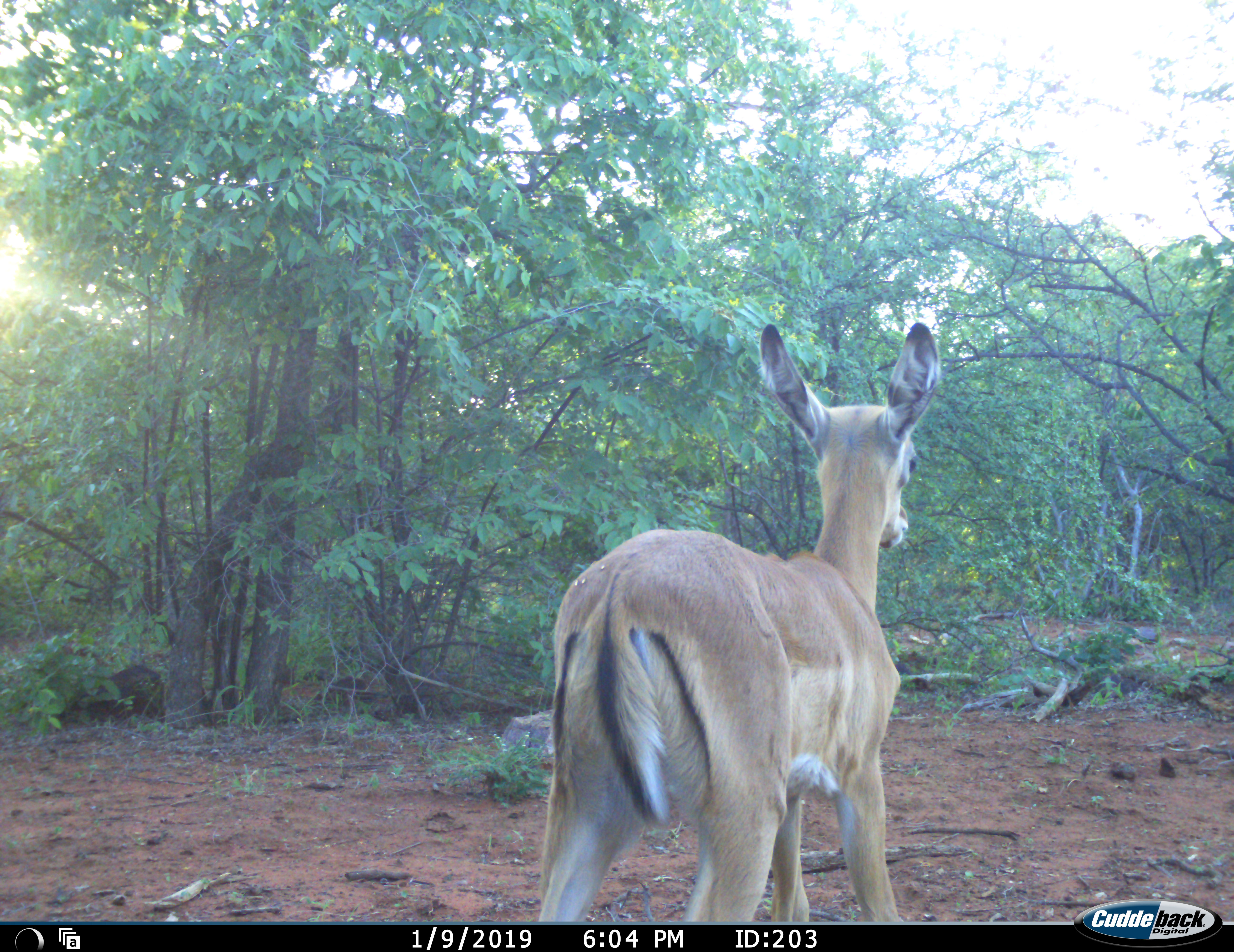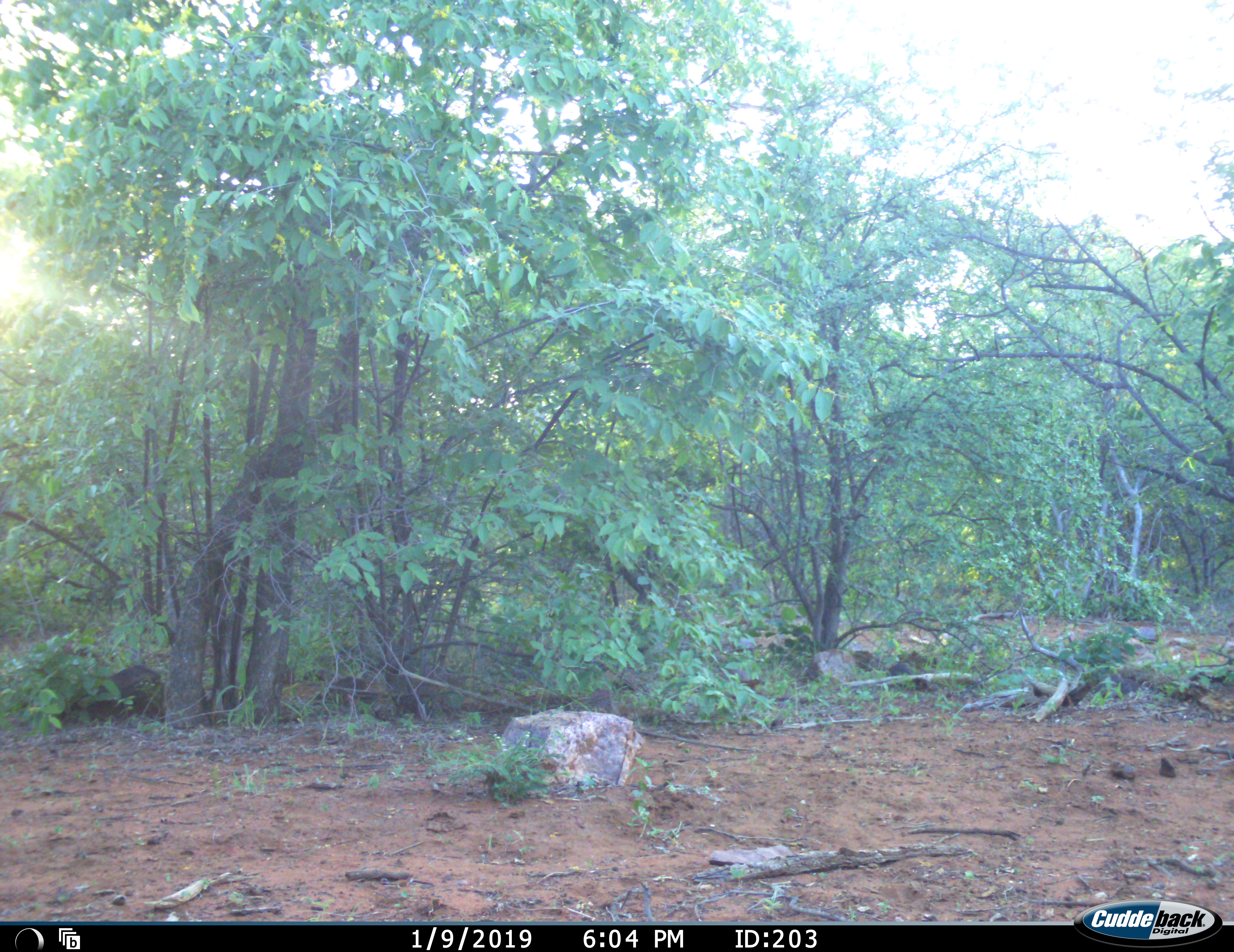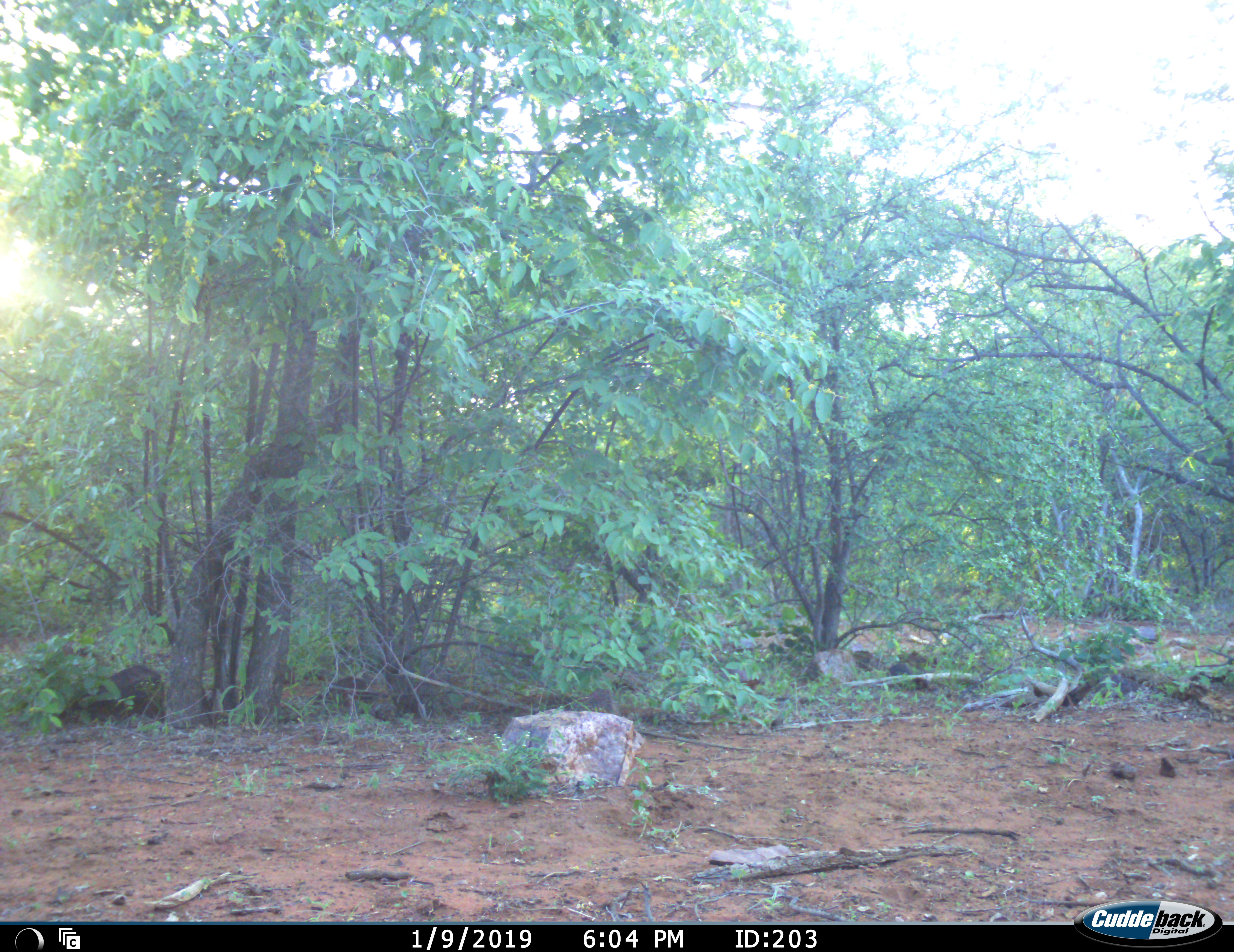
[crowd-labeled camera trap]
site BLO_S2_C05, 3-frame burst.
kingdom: Animalia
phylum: Chordata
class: Mammalia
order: Artiodactyla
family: Bovidae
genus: Aepyceros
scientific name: Aepyceros melampus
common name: impala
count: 1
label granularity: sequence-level